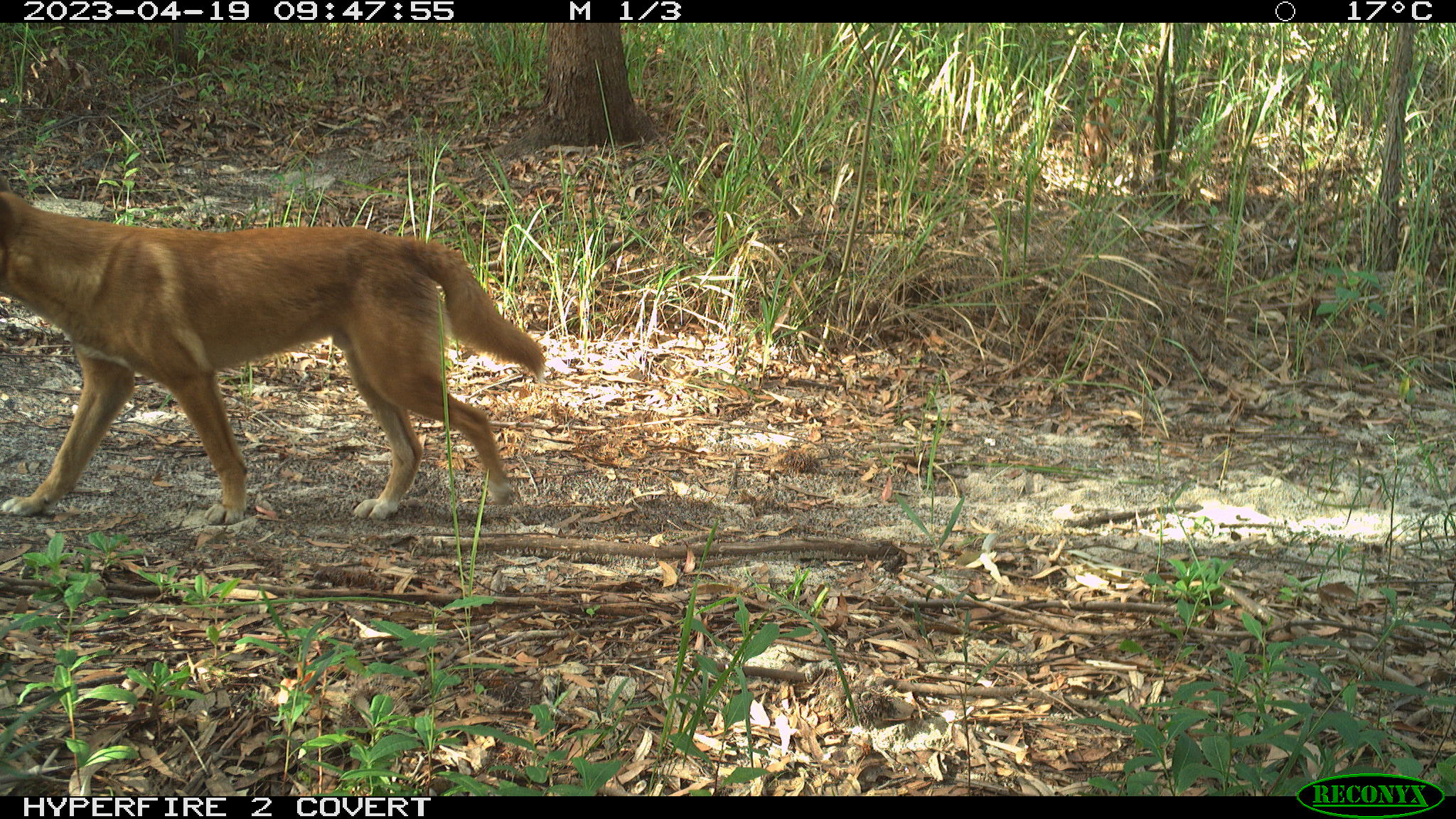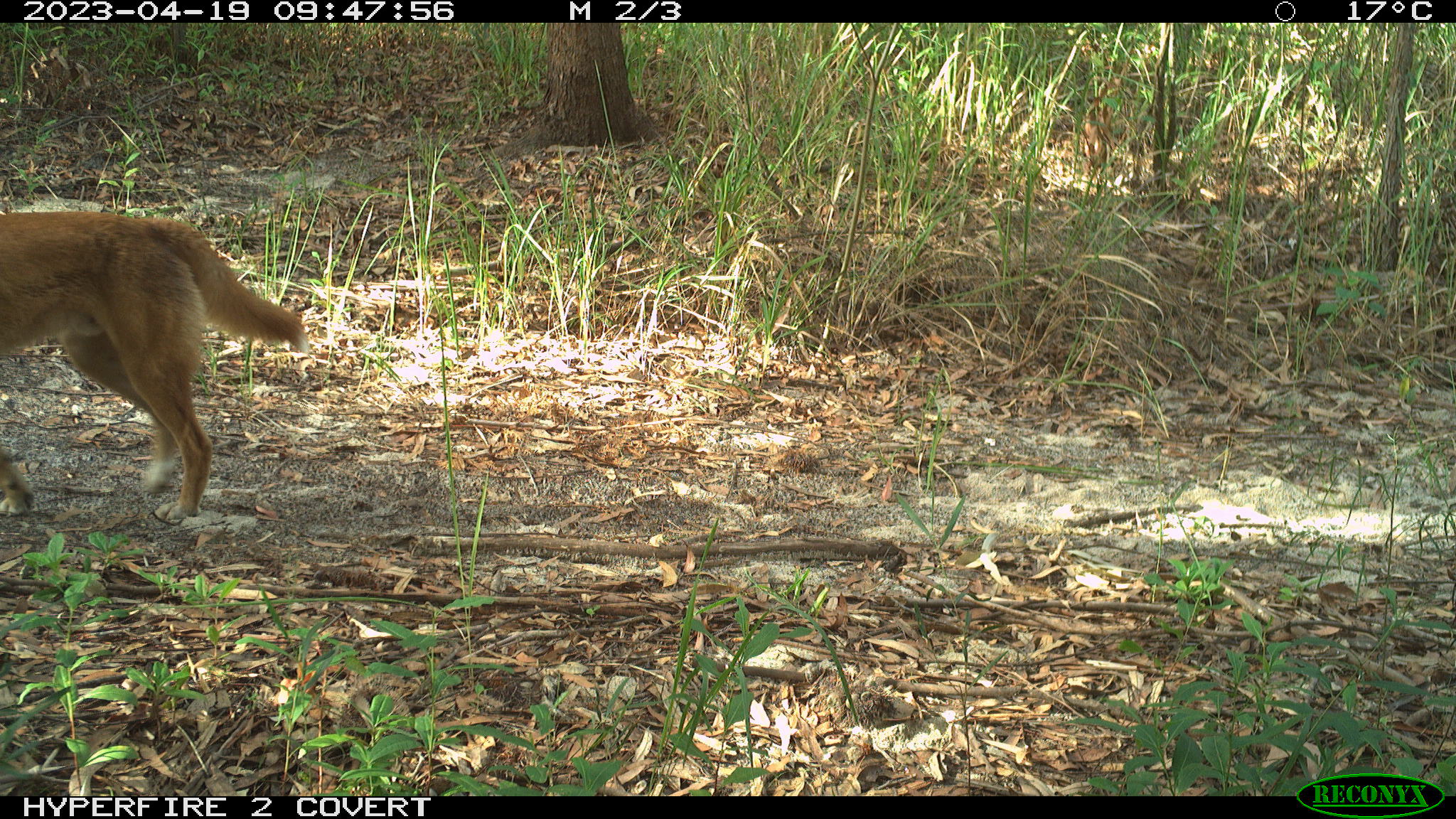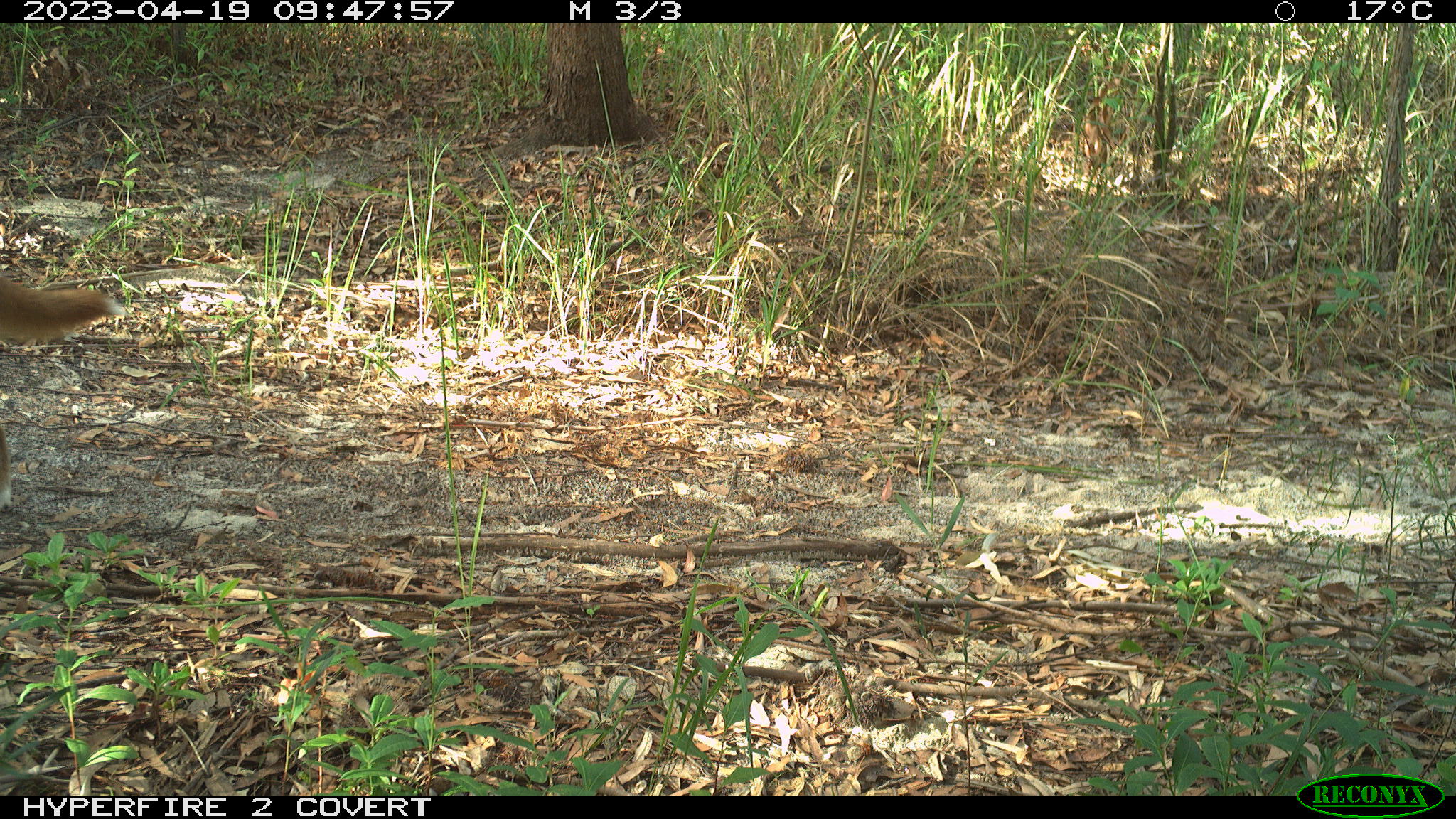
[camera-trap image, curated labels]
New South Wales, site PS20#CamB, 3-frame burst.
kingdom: Animalia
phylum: Chordata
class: Mammalia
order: Carnivora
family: Canidae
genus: Canis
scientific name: Canis familiaris dingo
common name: dingo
Dingo (Canis familiaris dingo).